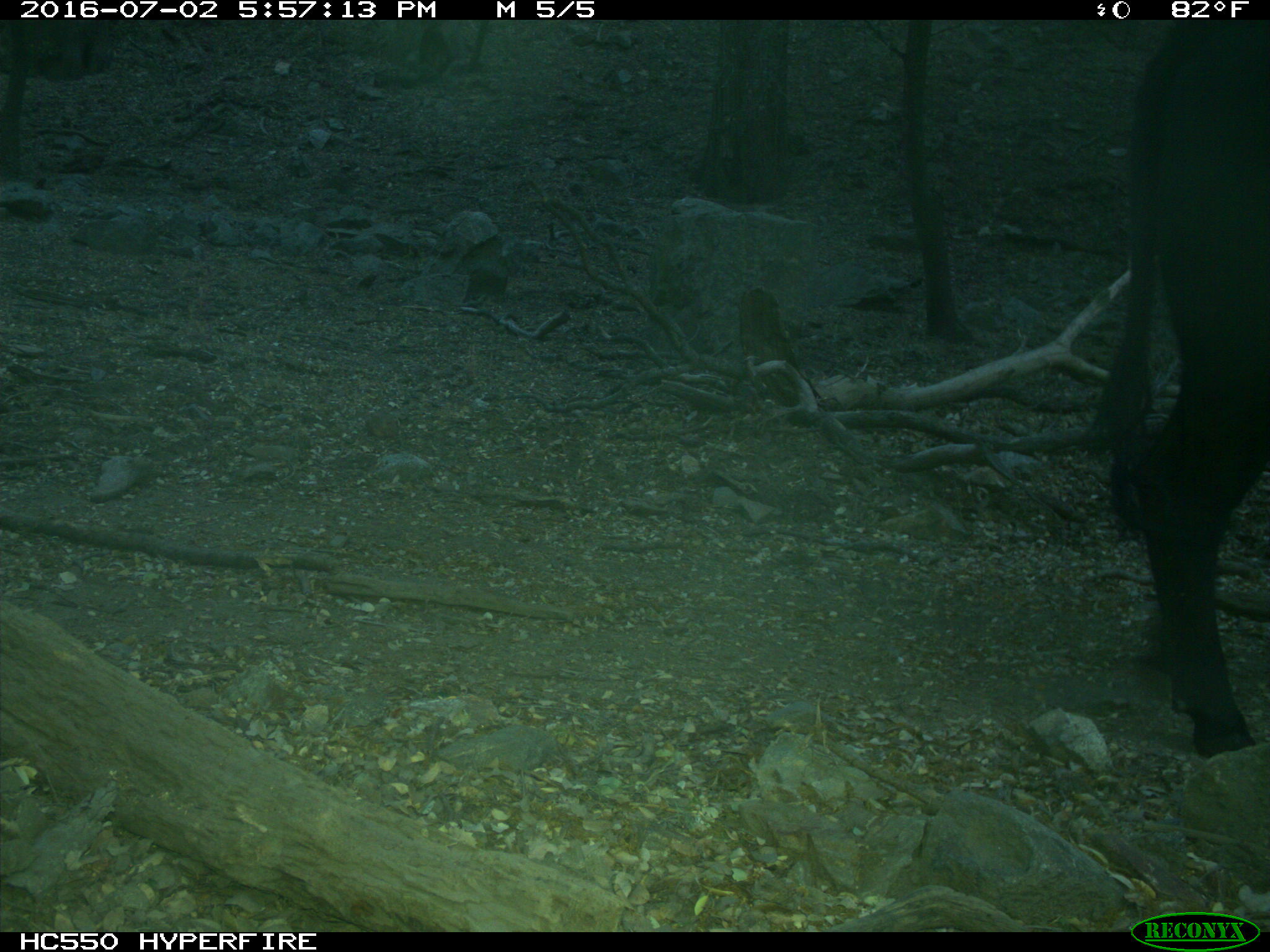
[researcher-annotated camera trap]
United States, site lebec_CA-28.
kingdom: Animalia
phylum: Chordata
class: Mammalia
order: Artiodactyla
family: Bovidae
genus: Bos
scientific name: Bos taurus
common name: domestic cow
Bos taurus (domestic cow).